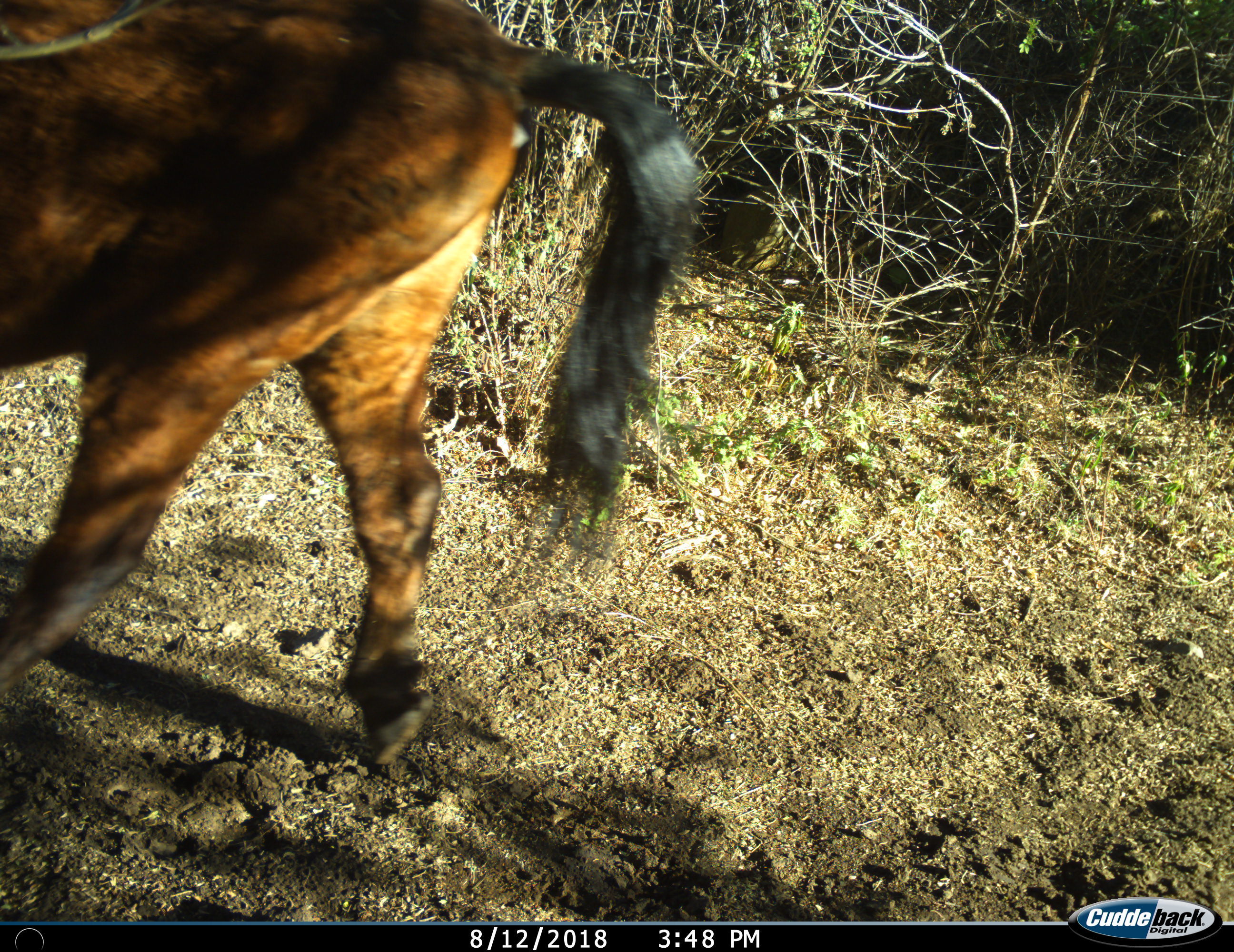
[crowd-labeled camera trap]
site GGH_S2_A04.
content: unidentified animal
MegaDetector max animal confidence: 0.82